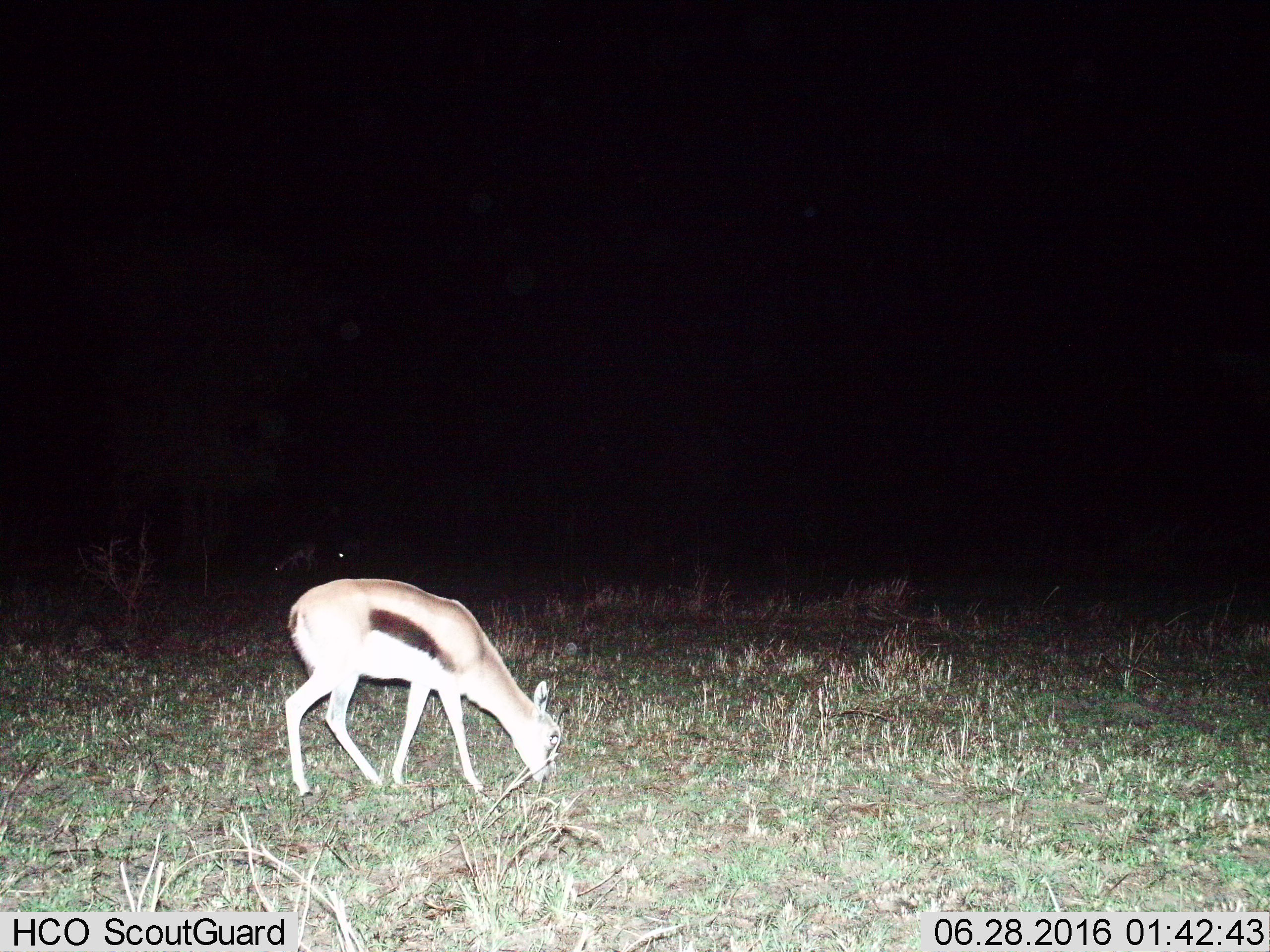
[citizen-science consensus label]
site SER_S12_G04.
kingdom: Animalia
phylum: Chordata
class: Mammalia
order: Artiodactyla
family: Bovidae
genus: Eudorcas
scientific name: Eudorcas thomsonii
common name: thomson's gazelle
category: gazellethomsons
Gazellethomsons (thomson's gazelle) (Eudorcas thomsonii), count 1. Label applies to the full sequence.